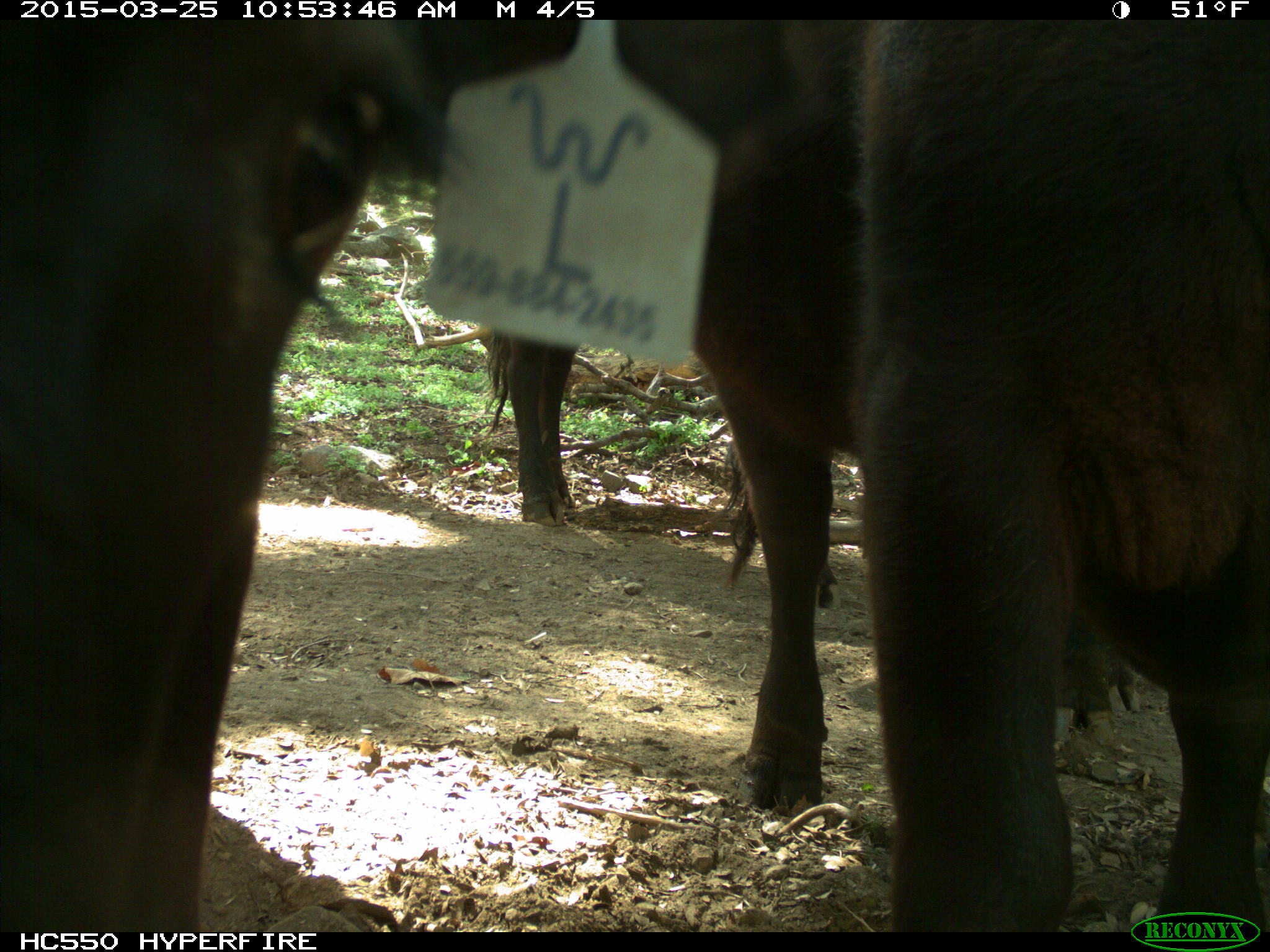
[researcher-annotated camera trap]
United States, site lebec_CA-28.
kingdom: Animalia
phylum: Chordata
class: Mammalia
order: Artiodactyla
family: Bovidae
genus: Bos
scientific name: Bos taurus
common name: domestic cow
Bos taurus (domestic cow).